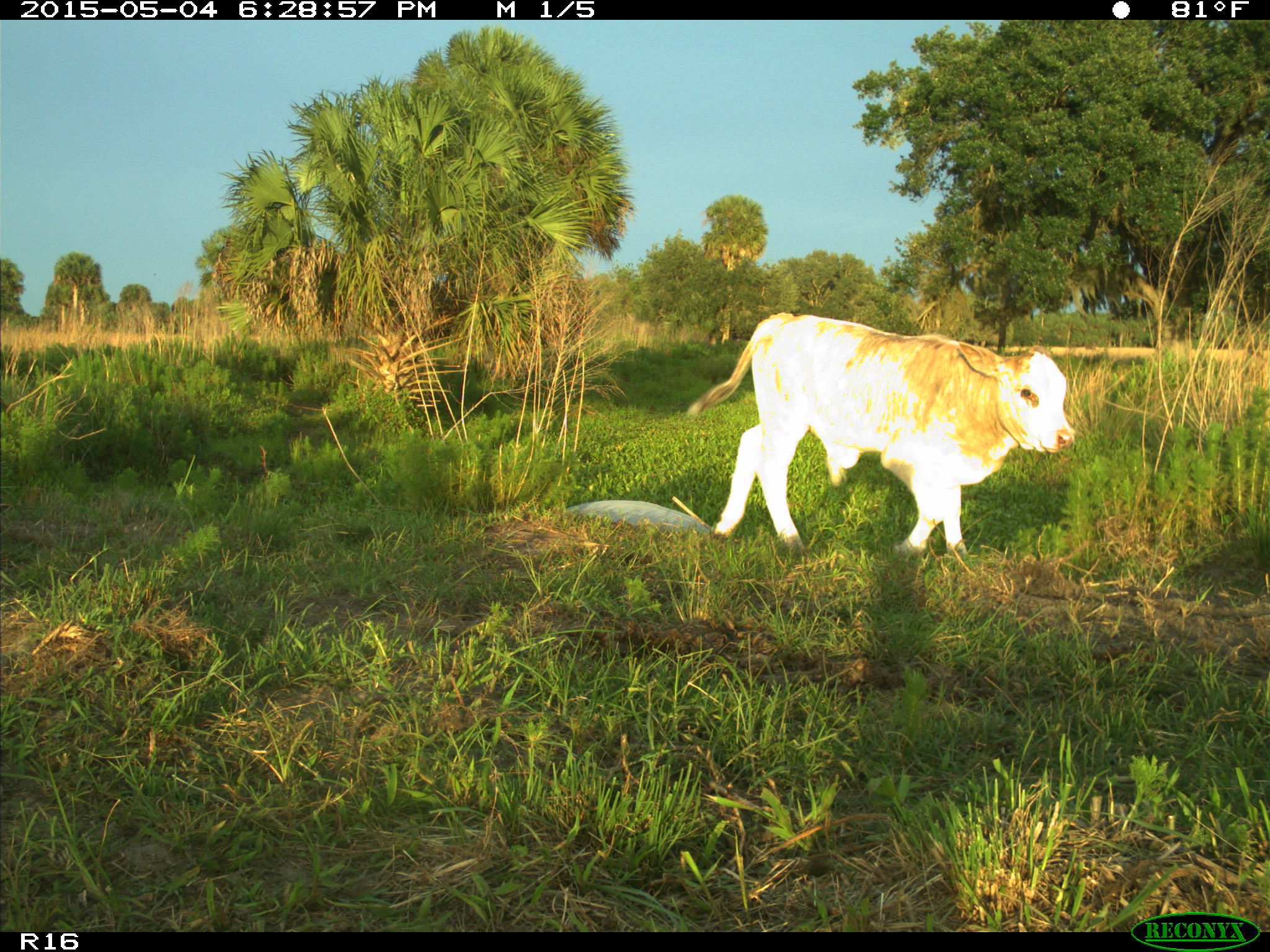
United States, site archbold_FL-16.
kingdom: Animalia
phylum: Chordata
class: Mammalia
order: Artiodactyla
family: Bovidae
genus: Bos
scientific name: Bos taurus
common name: domestic cow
Bos taurus (domestic cow).